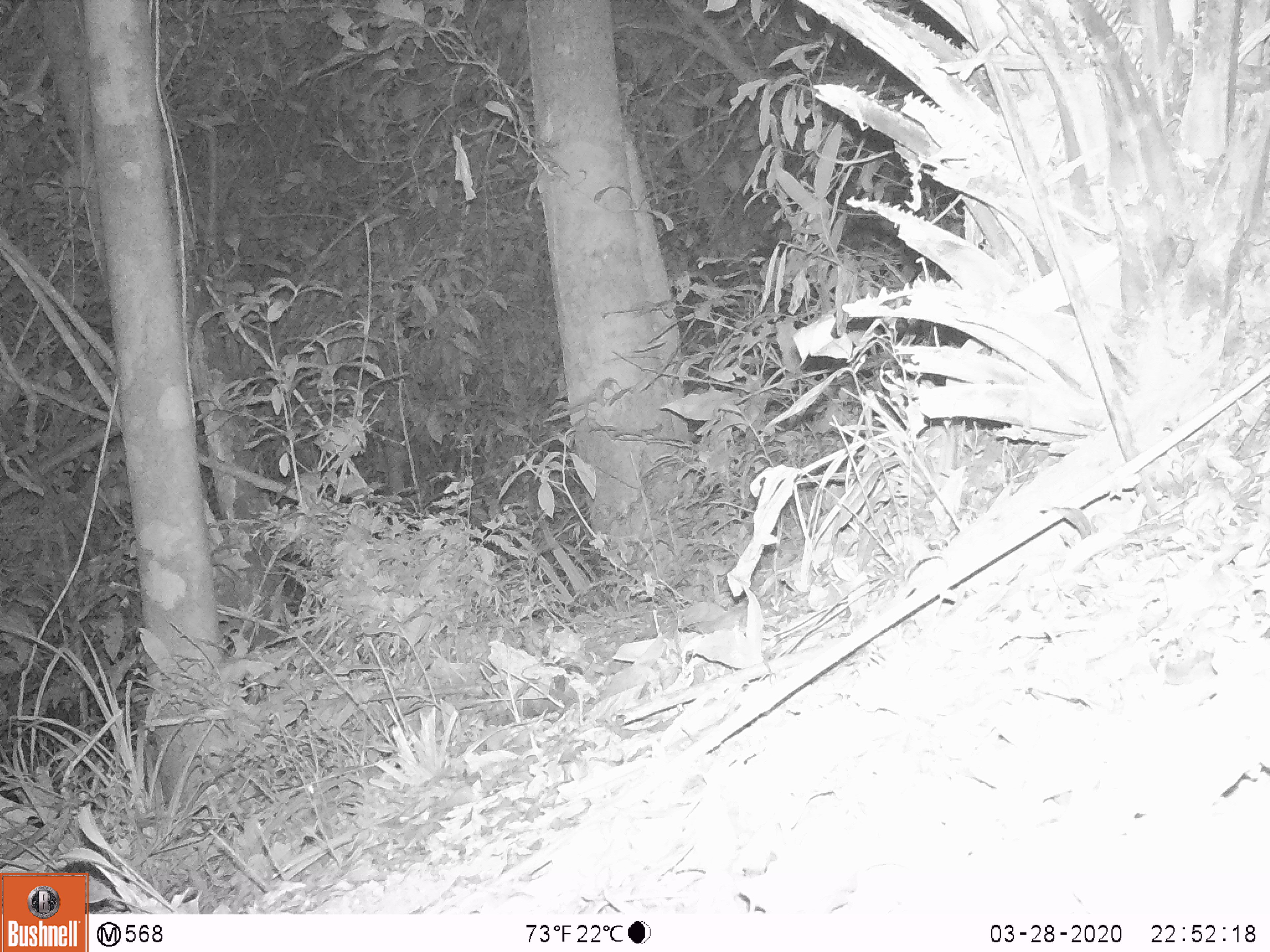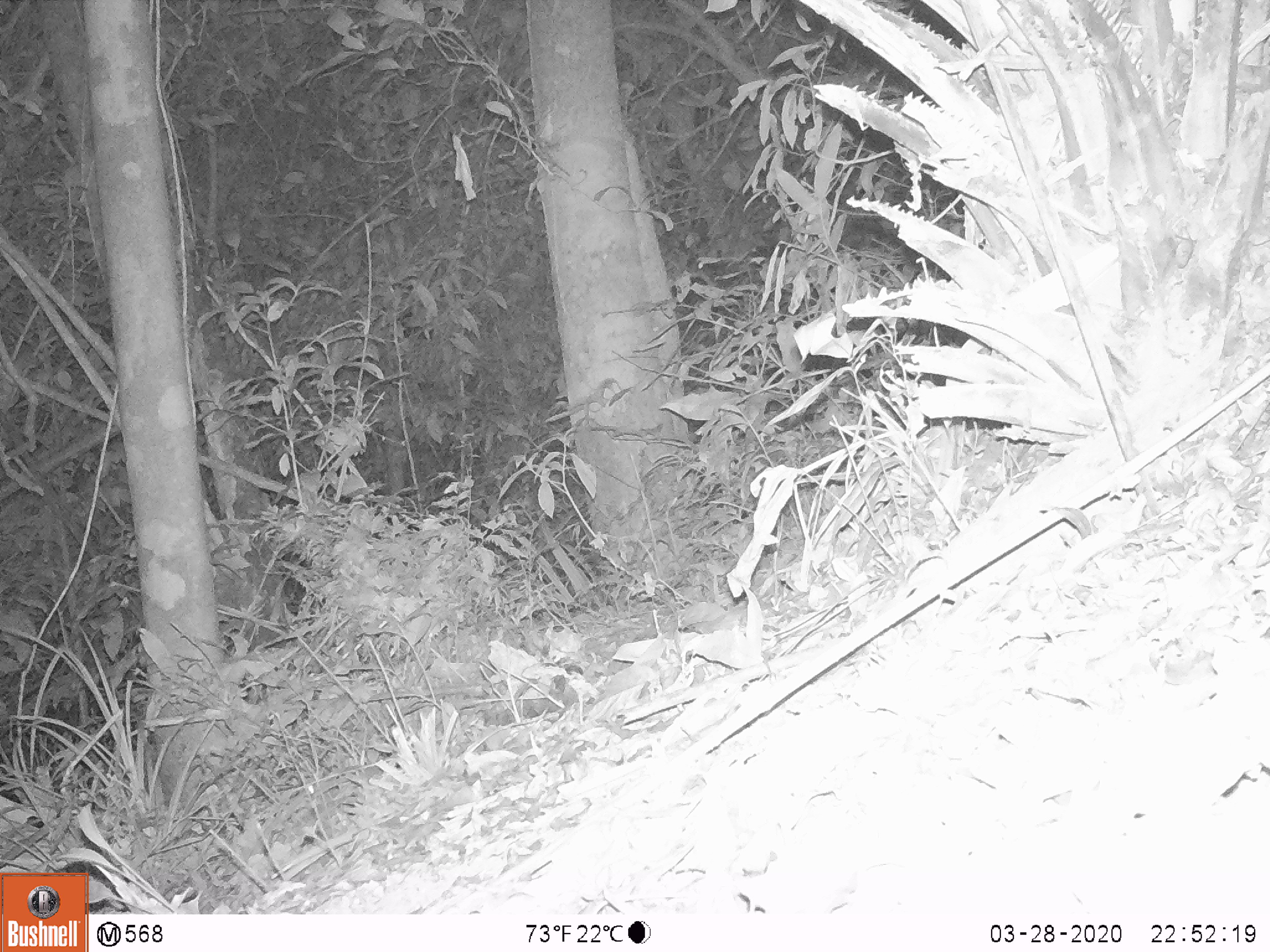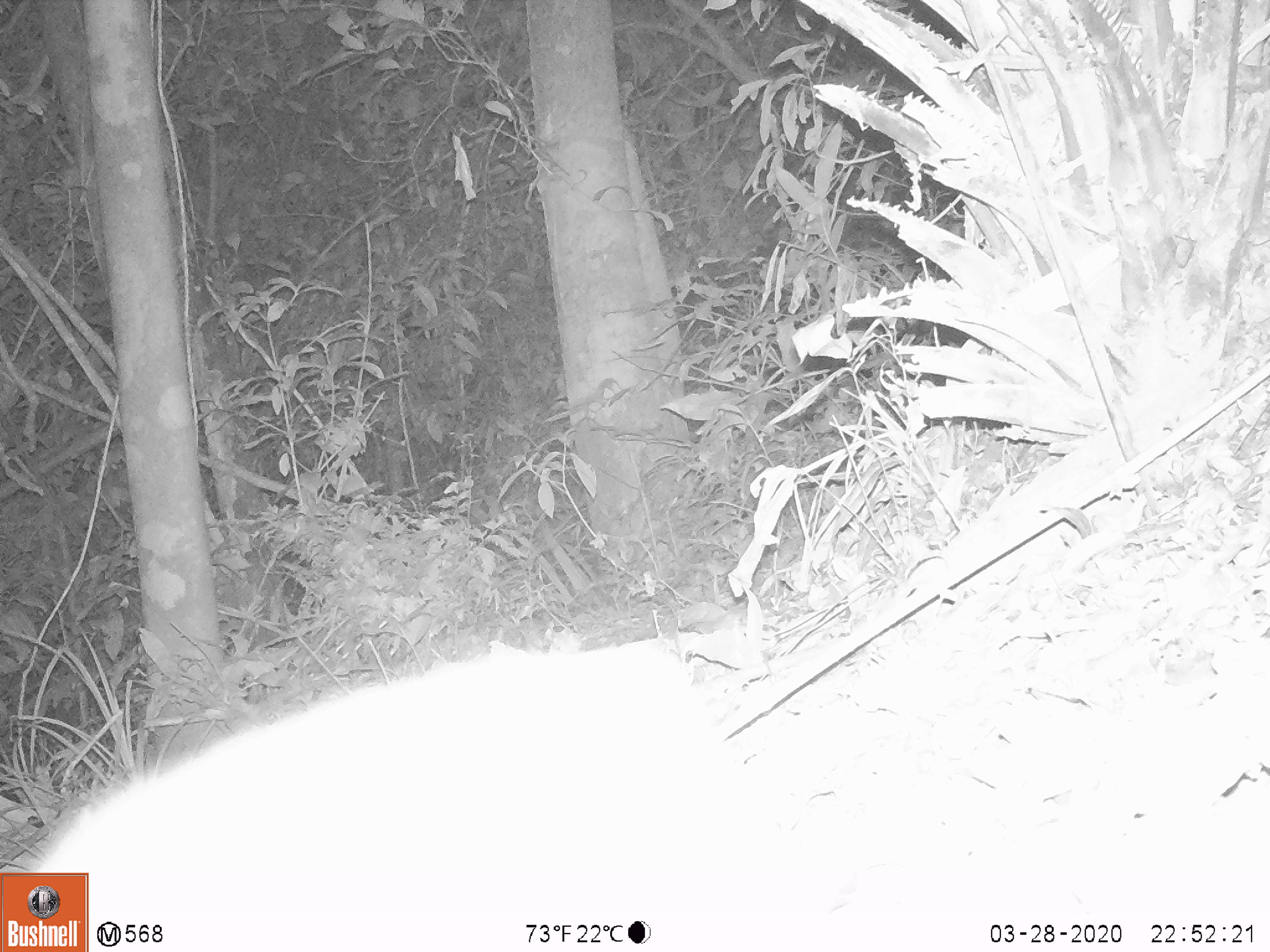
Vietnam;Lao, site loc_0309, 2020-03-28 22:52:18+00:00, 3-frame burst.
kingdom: Animalia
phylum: Chordata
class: Mammalia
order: Carnivora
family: Mustelidae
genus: Melogale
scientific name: Melogale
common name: ferret badger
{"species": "ferret badger (Melogale)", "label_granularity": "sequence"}